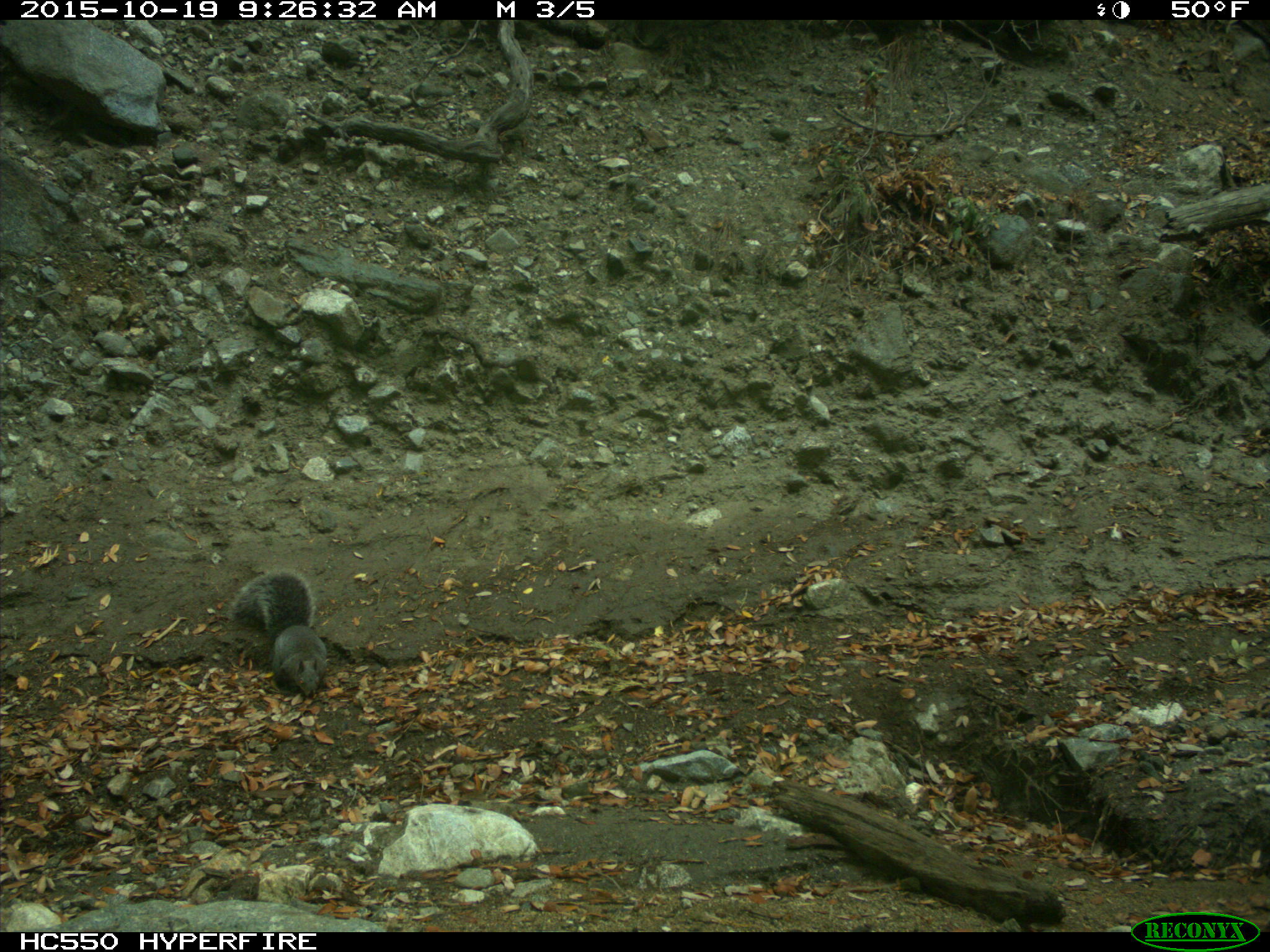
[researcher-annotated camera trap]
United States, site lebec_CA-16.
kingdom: Animalia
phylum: Chordata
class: Mammalia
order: Rodentia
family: Sciuridae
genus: Sciurus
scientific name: Sciurus carolinensis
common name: eastern gray squirrel